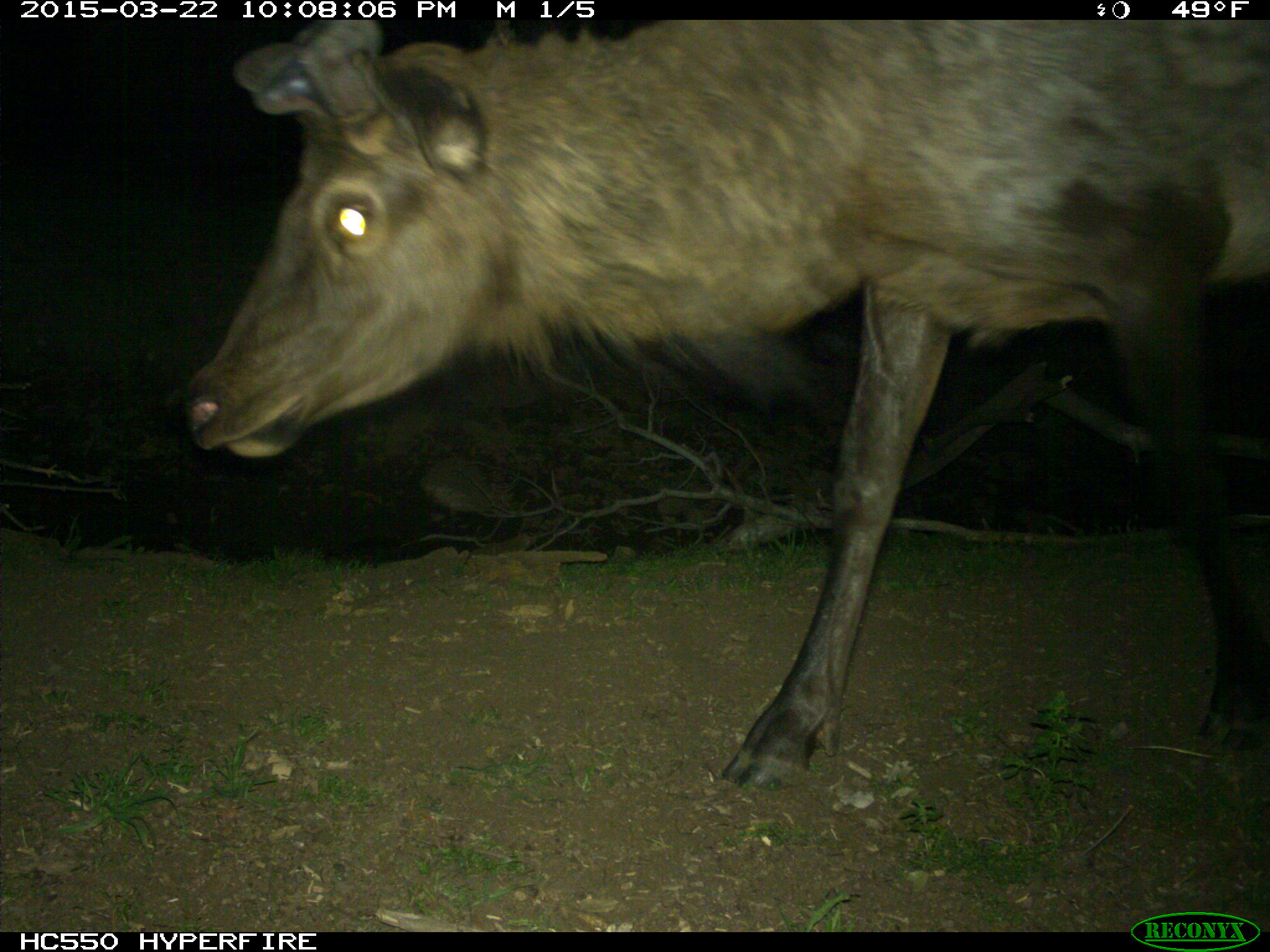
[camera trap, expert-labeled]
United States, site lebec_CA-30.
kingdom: Animalia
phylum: Chordata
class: Mammalia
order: Artiodactyla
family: Cervidae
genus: Cervus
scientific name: Cervus canadensis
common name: elk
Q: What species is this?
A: Cervus canadensis (elk).